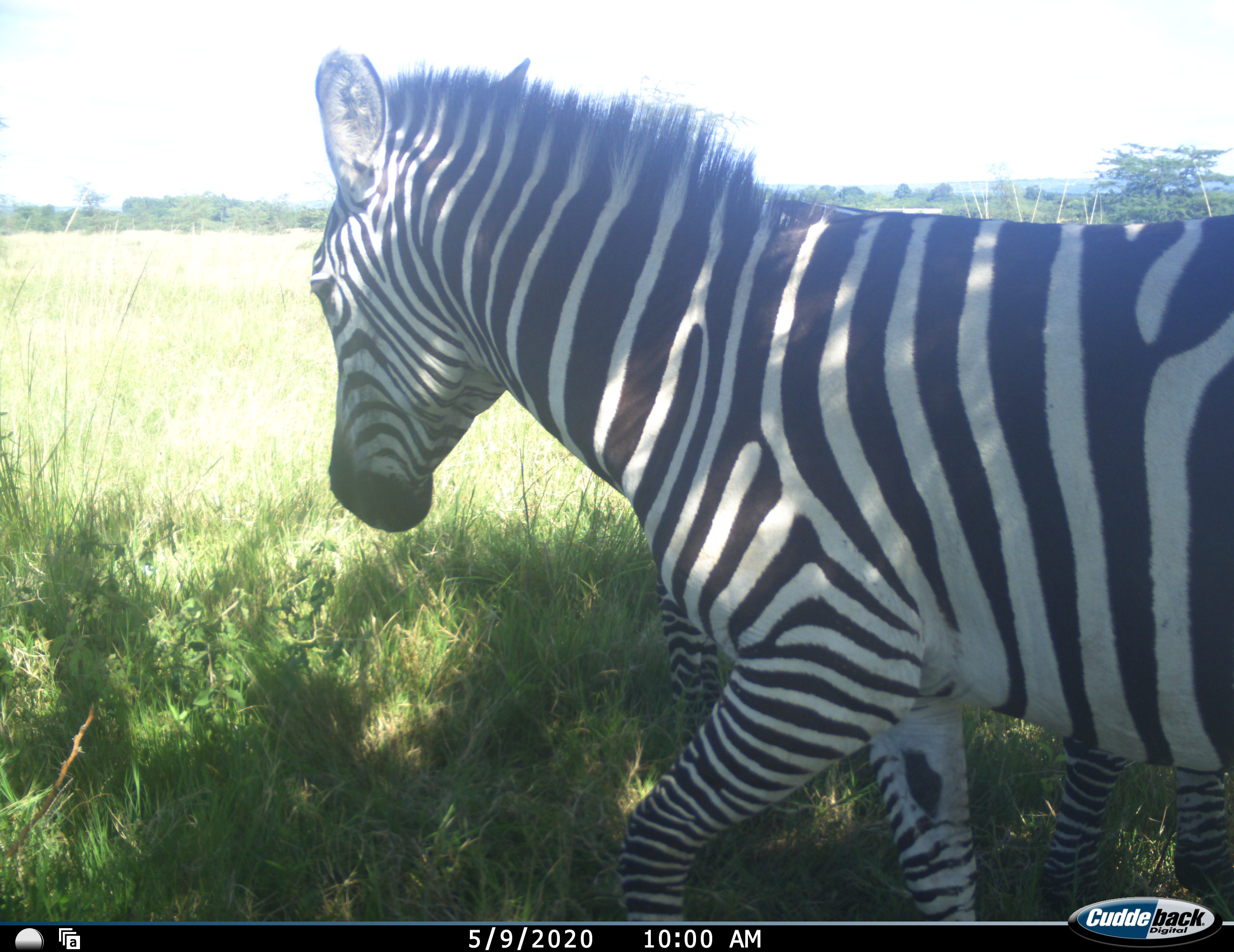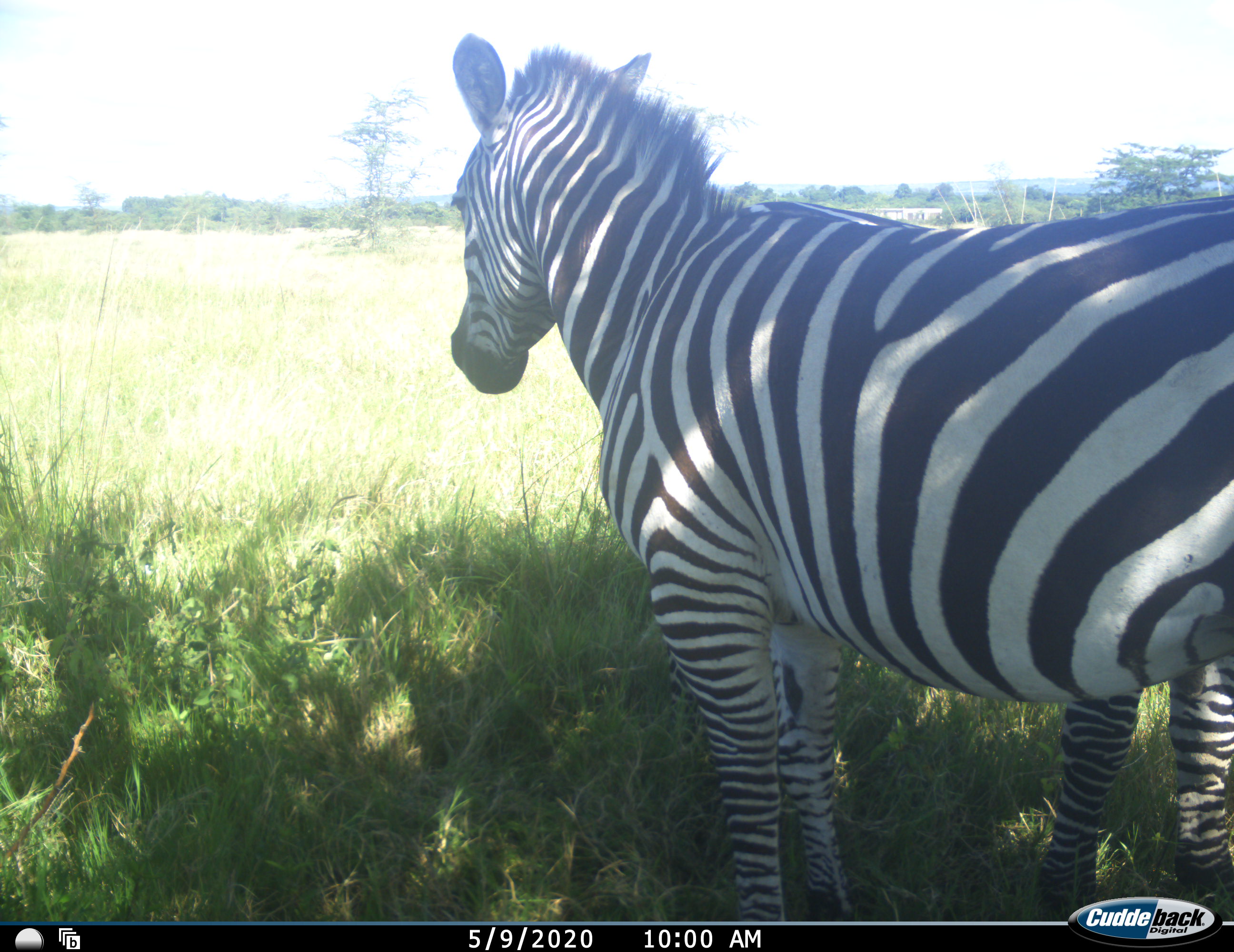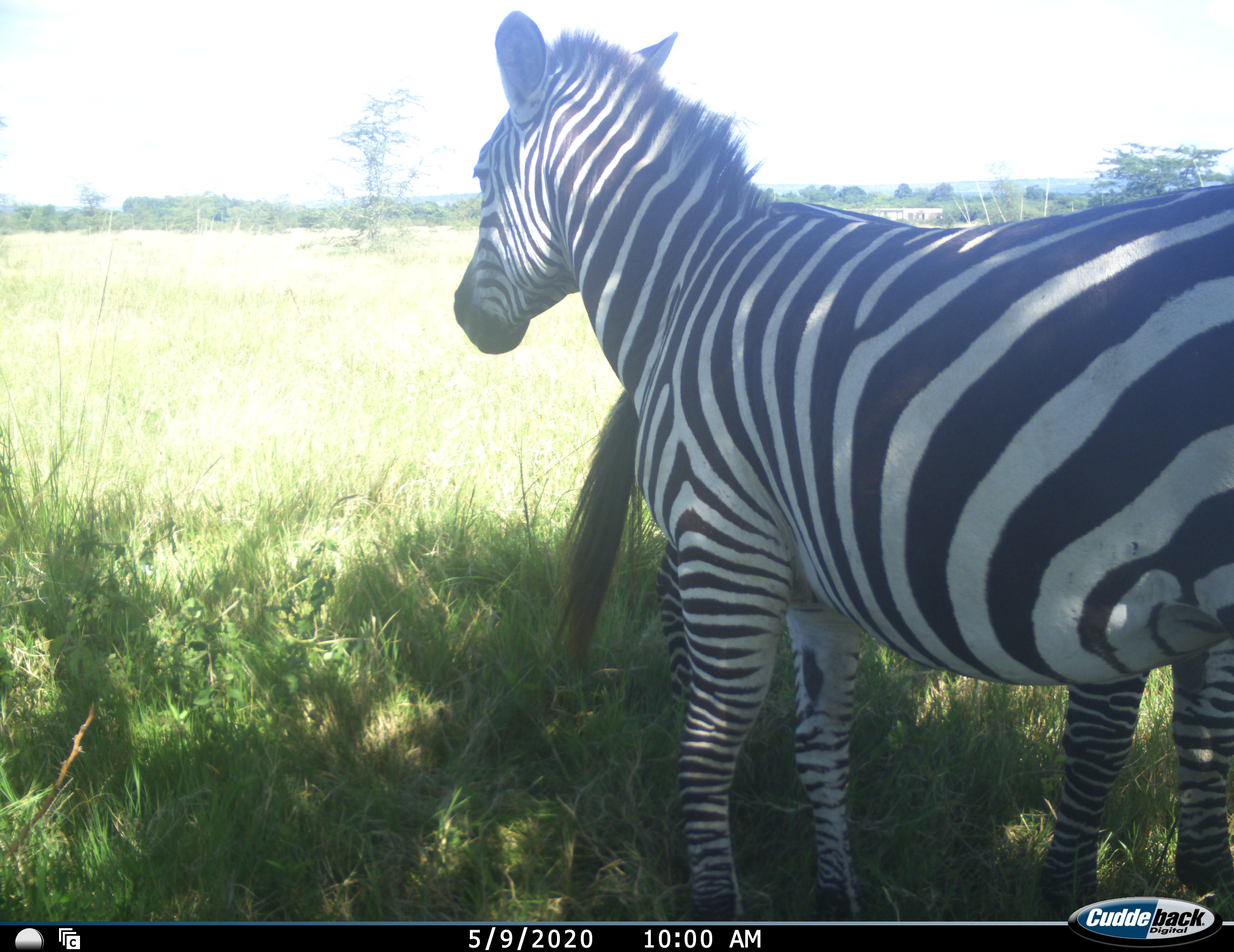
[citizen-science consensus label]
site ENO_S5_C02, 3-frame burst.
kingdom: Animalia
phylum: Chordata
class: Mammalia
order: Perissodactyla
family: Equidae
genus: Equus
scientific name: Equus quagga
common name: plains zebra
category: zebraplains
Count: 2.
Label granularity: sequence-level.